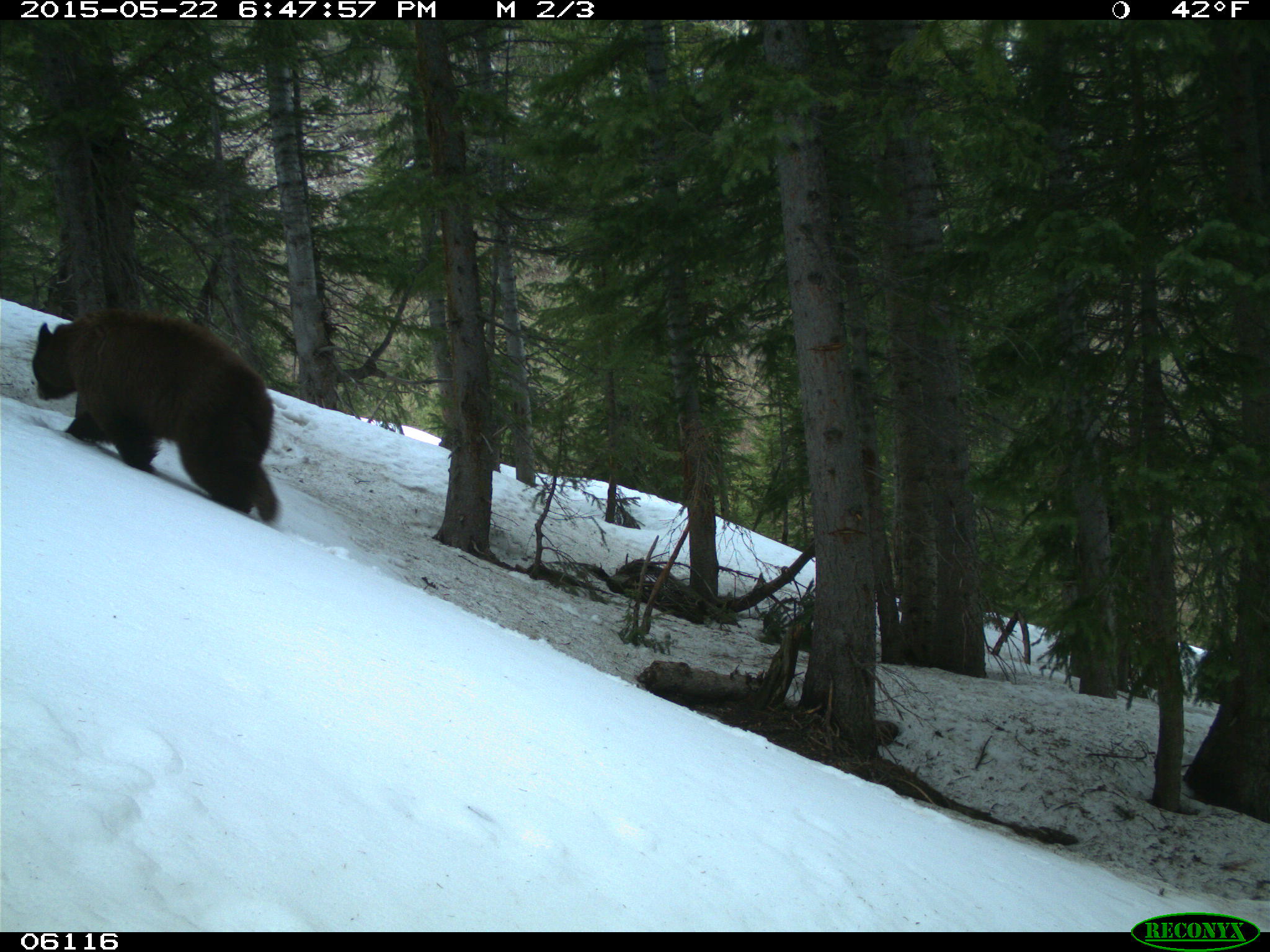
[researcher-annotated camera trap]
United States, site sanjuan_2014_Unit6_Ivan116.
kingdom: Animalia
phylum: Chordata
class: Mammalia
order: Carnivora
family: Ursidae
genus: Ursus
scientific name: Ursus americanus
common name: american black bear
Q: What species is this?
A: Ursus americanus (american black bear).